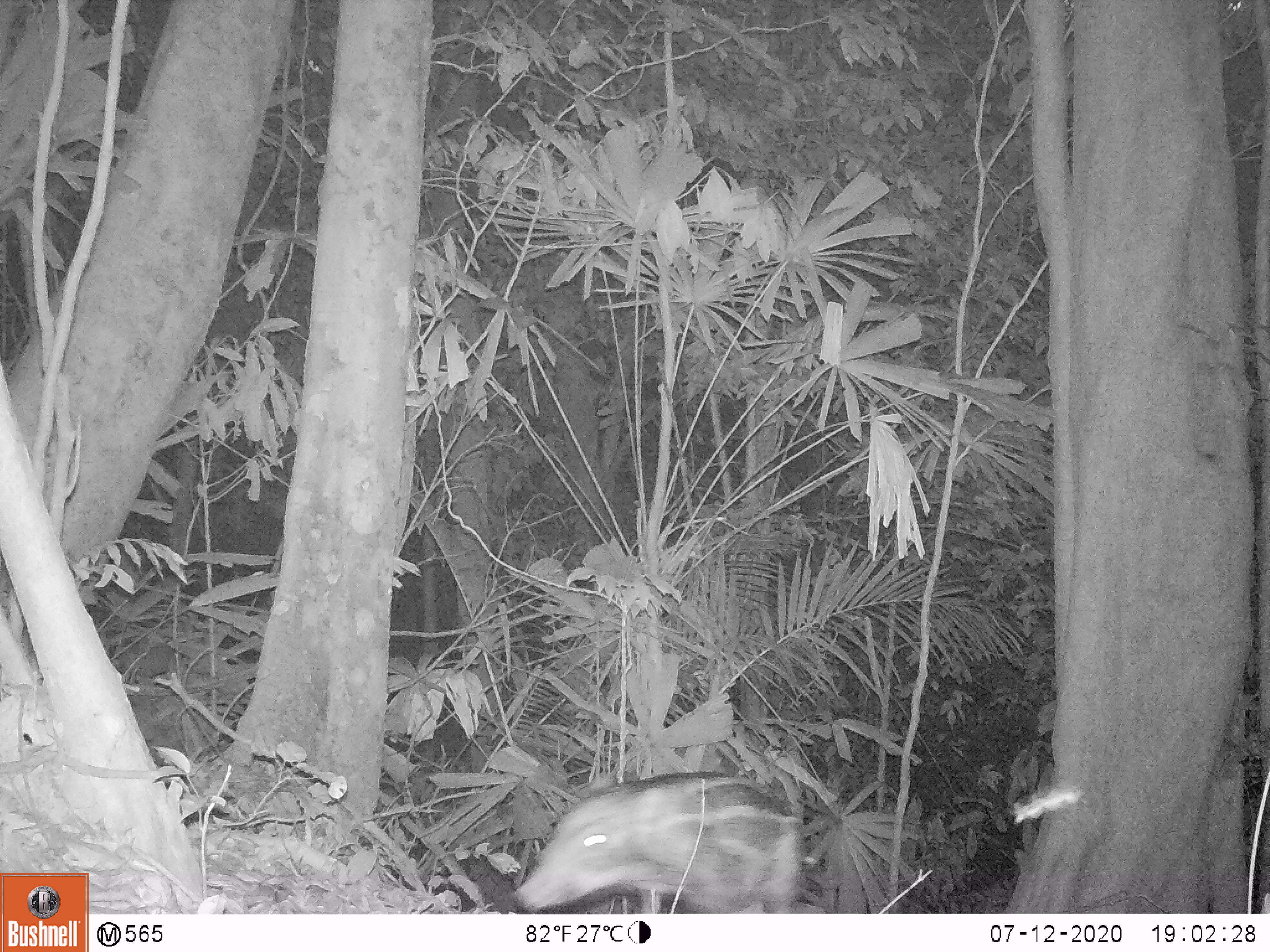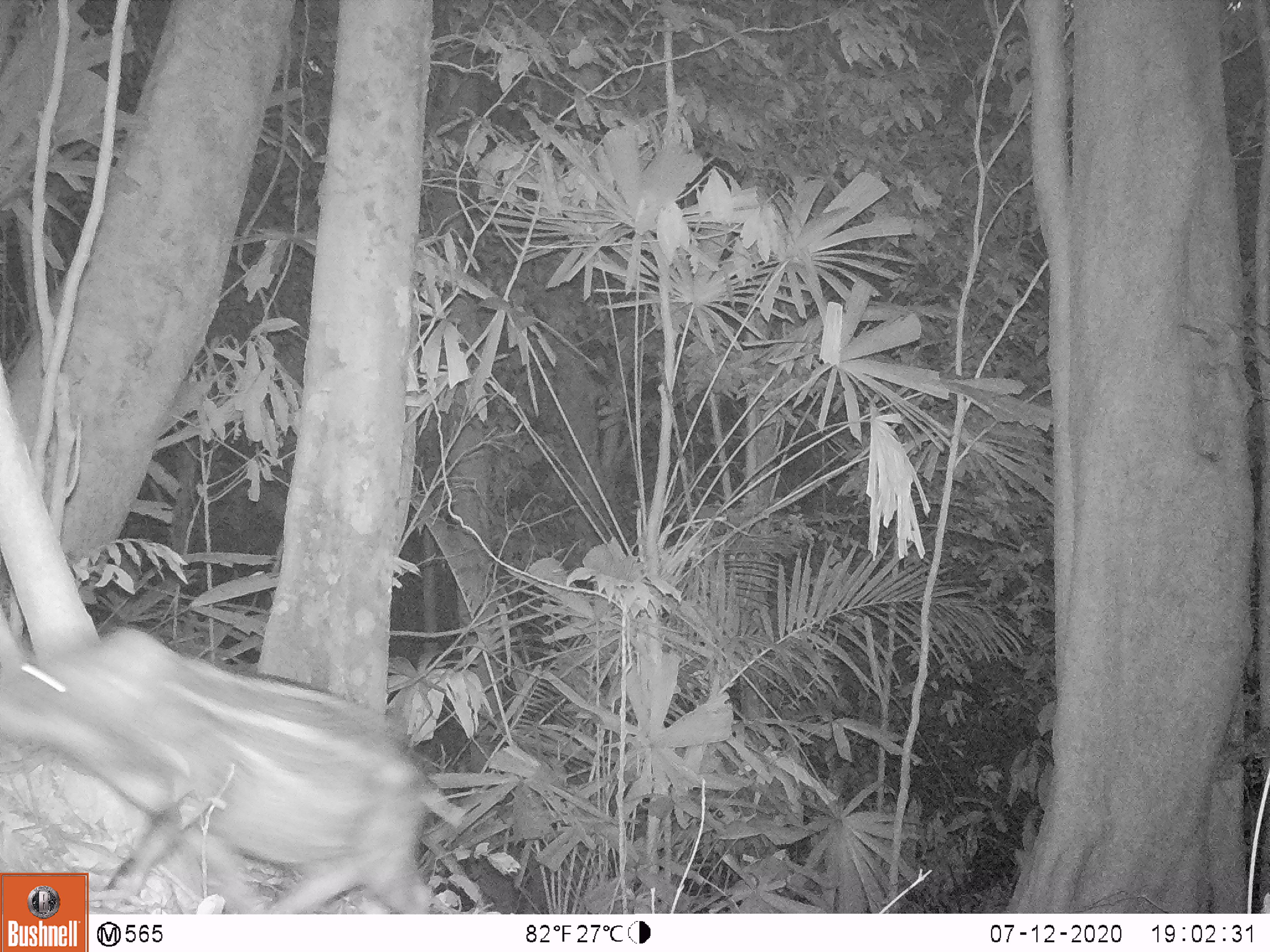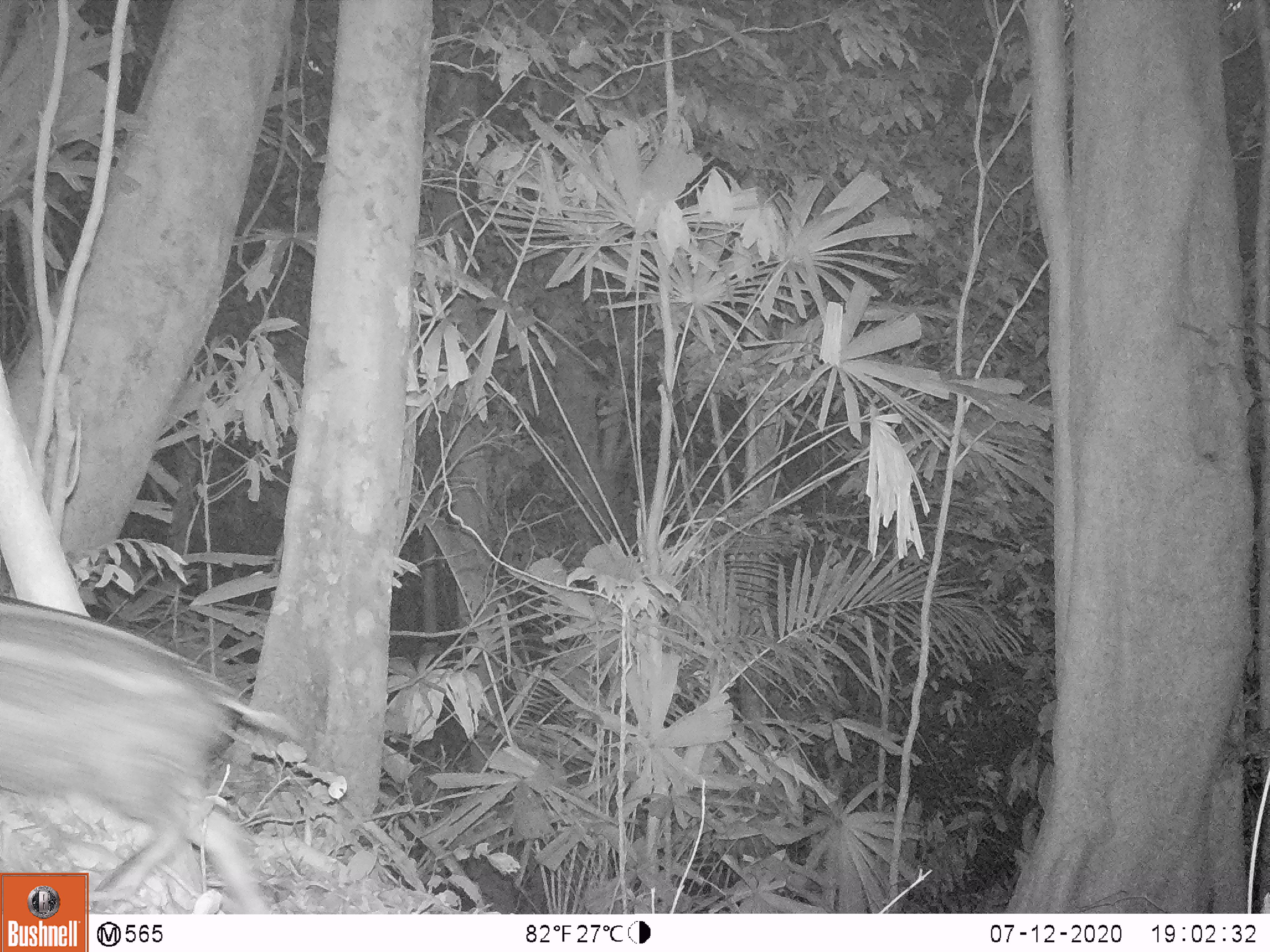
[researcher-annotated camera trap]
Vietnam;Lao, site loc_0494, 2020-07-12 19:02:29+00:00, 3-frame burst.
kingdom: Animalia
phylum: Chordata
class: Mammalia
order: Artiodactyla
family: Suidae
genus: Sus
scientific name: Sus scrofa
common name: eurasian wild pig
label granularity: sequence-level